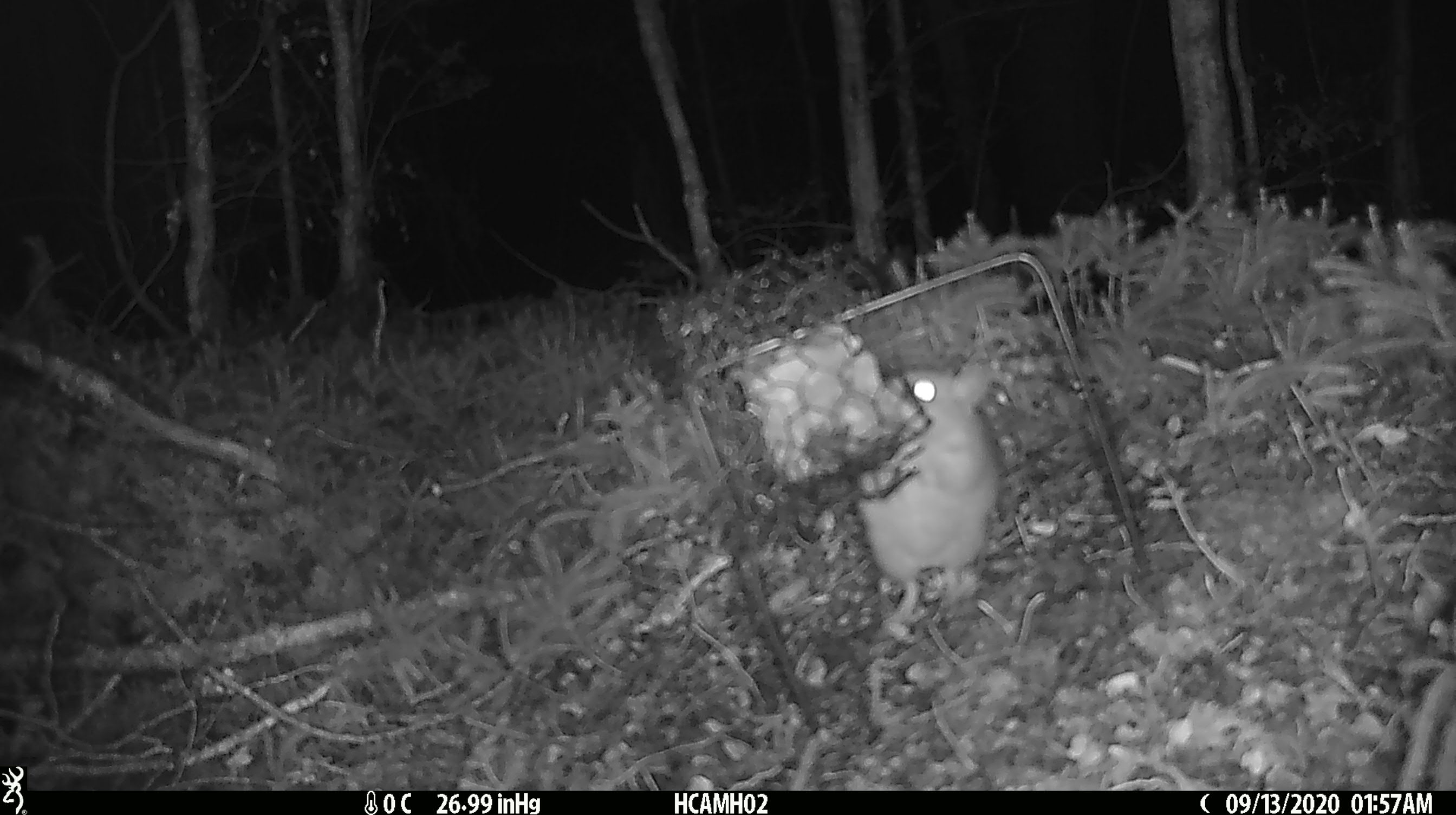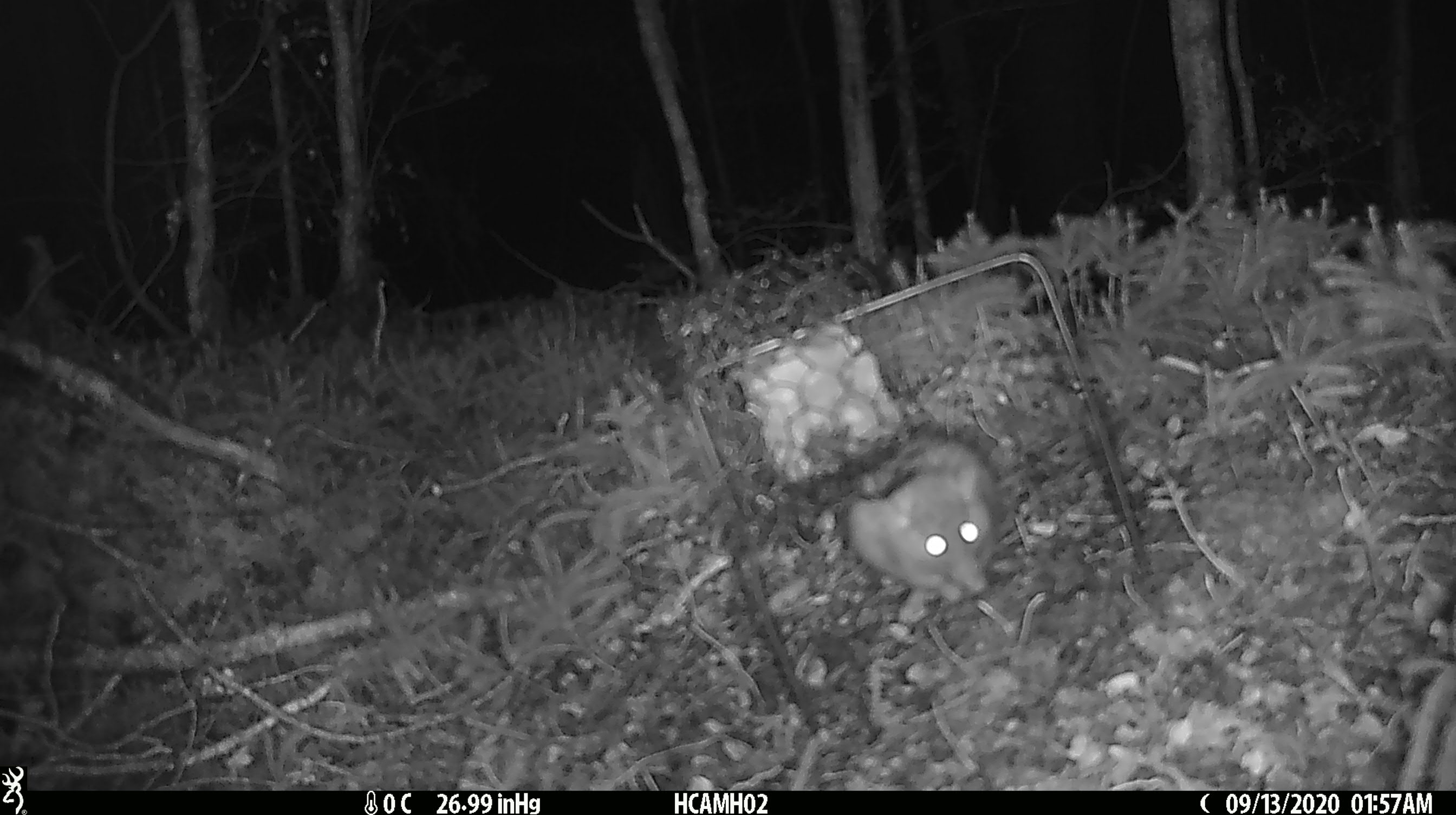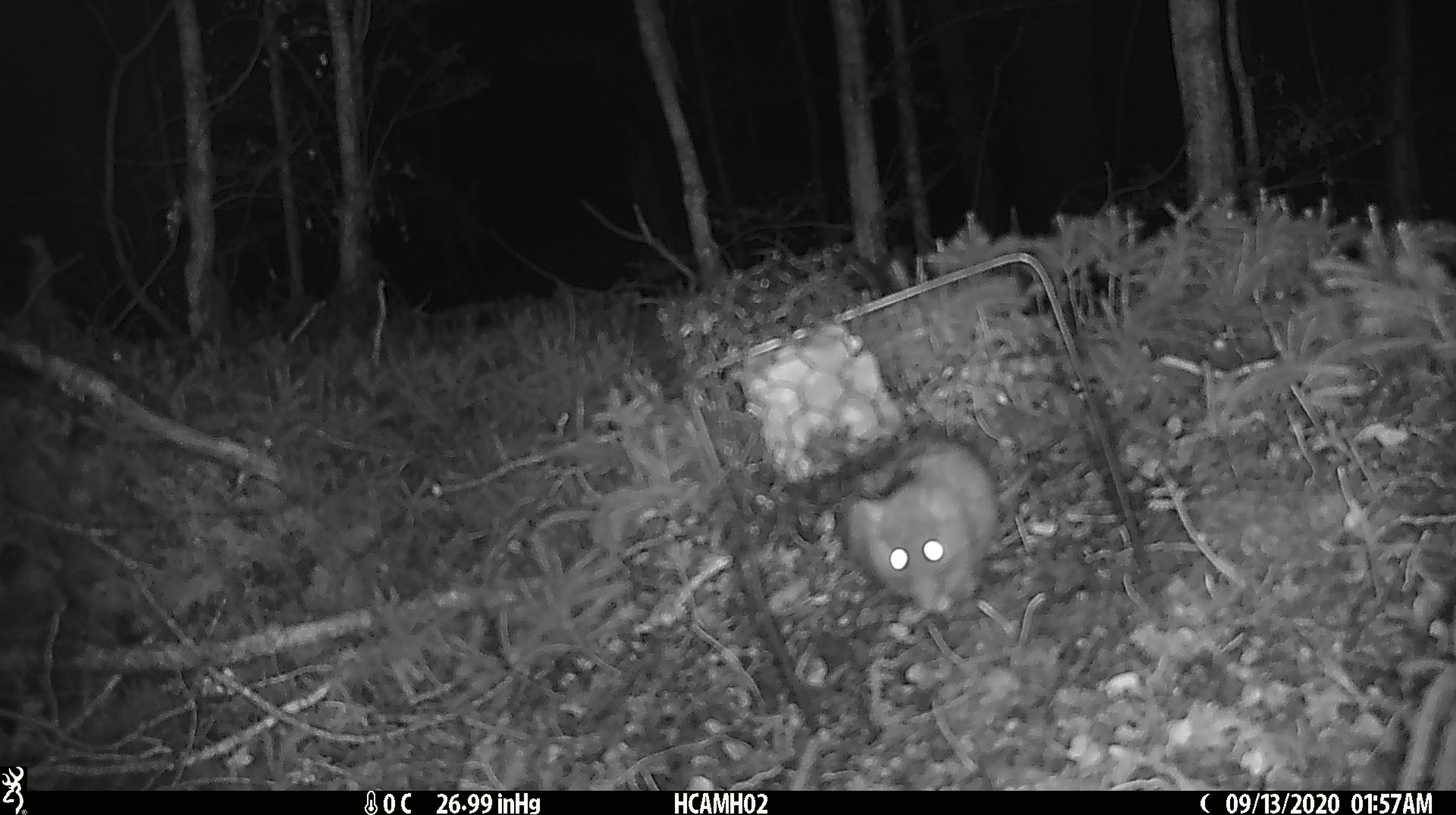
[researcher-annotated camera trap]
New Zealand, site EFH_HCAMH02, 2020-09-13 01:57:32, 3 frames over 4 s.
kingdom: Animalia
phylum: Chordata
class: Mammalia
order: Rodentia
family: Muridae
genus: Rattus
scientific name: Rattus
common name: rat